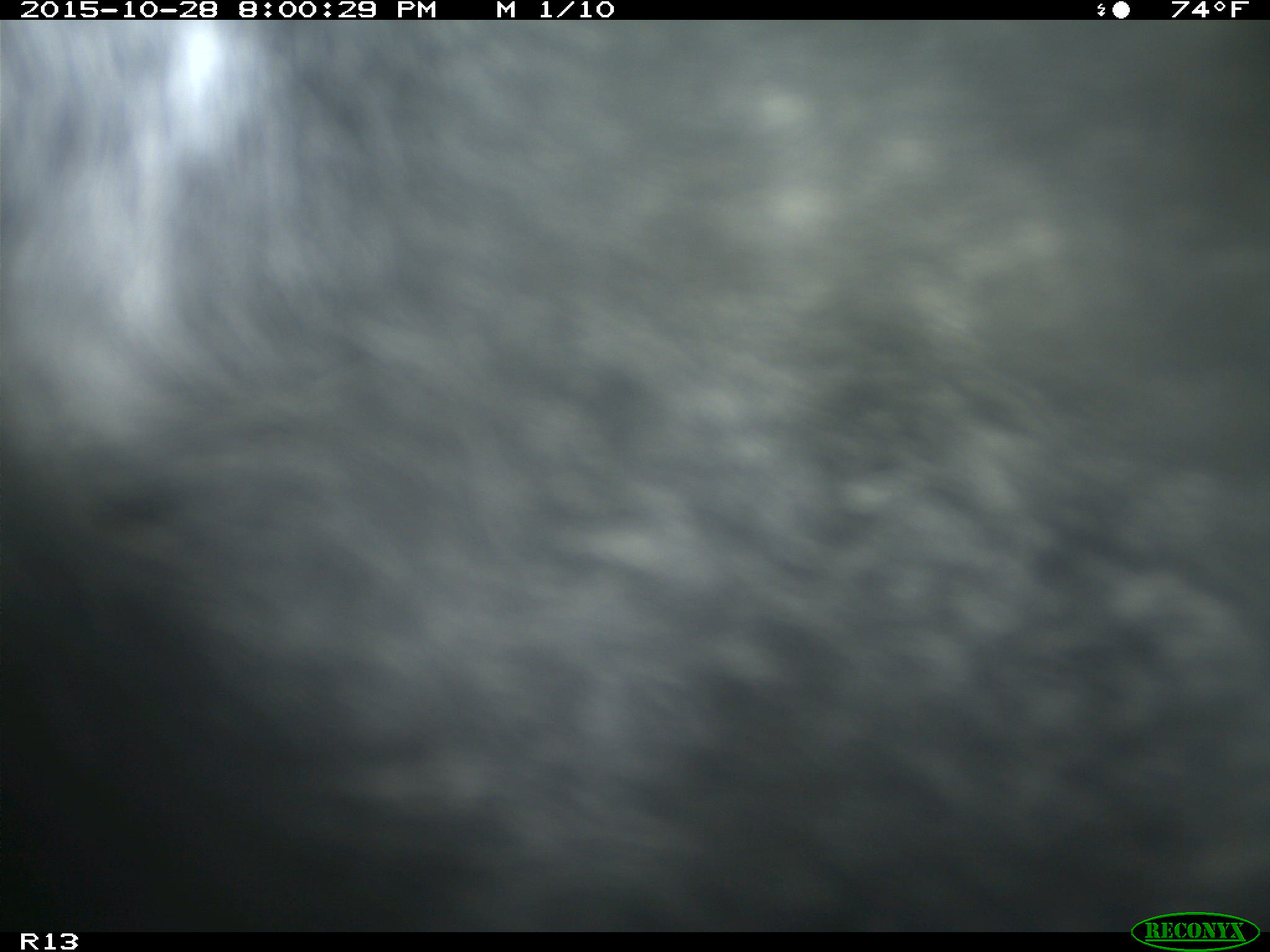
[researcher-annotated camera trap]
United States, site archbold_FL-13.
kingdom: Animalia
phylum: Chordata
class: Mammalia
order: Artiodactyla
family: Bovidae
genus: Bos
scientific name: Bos taurus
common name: domestic cow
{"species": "Bos taurus (domestic cow)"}